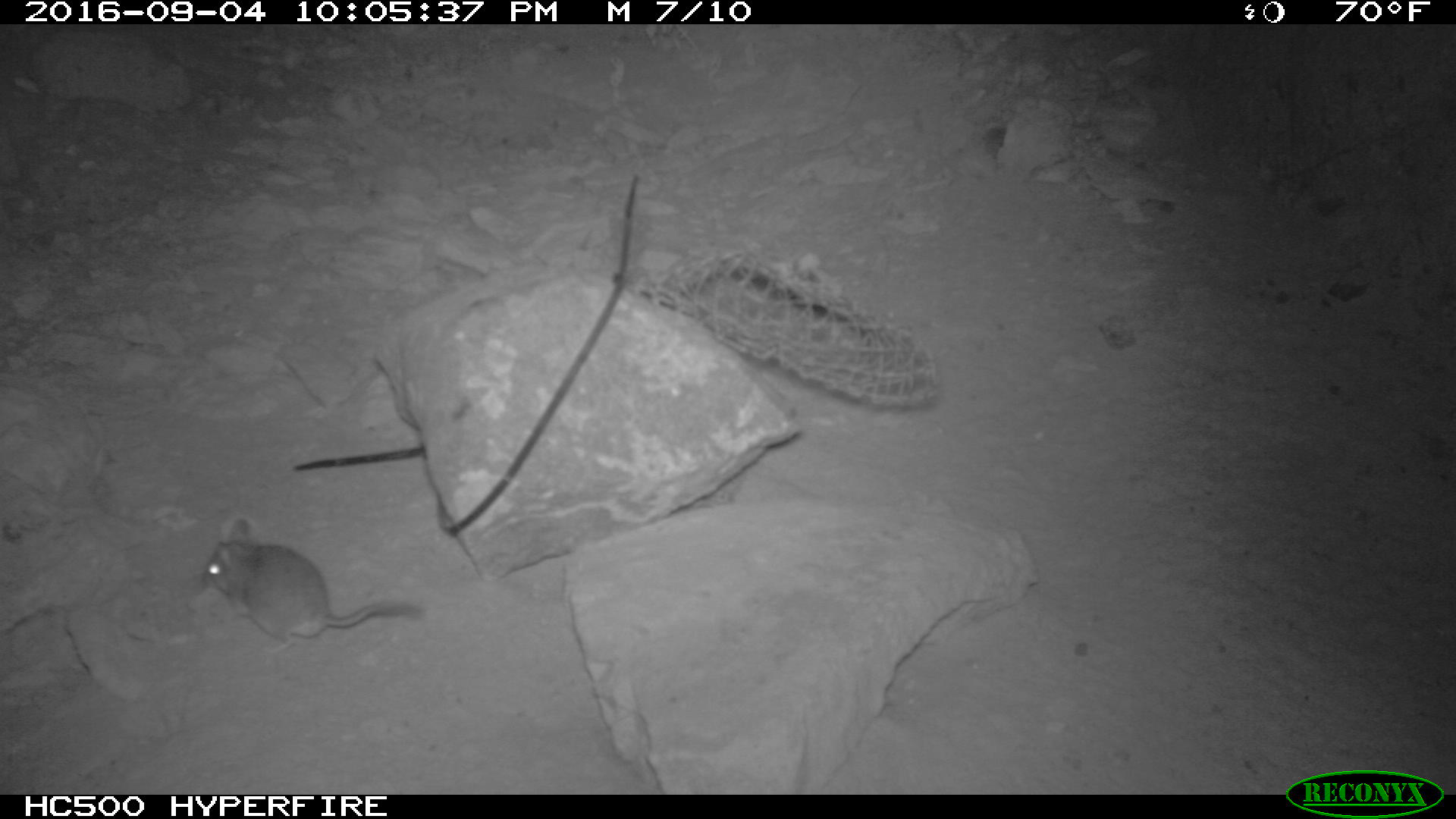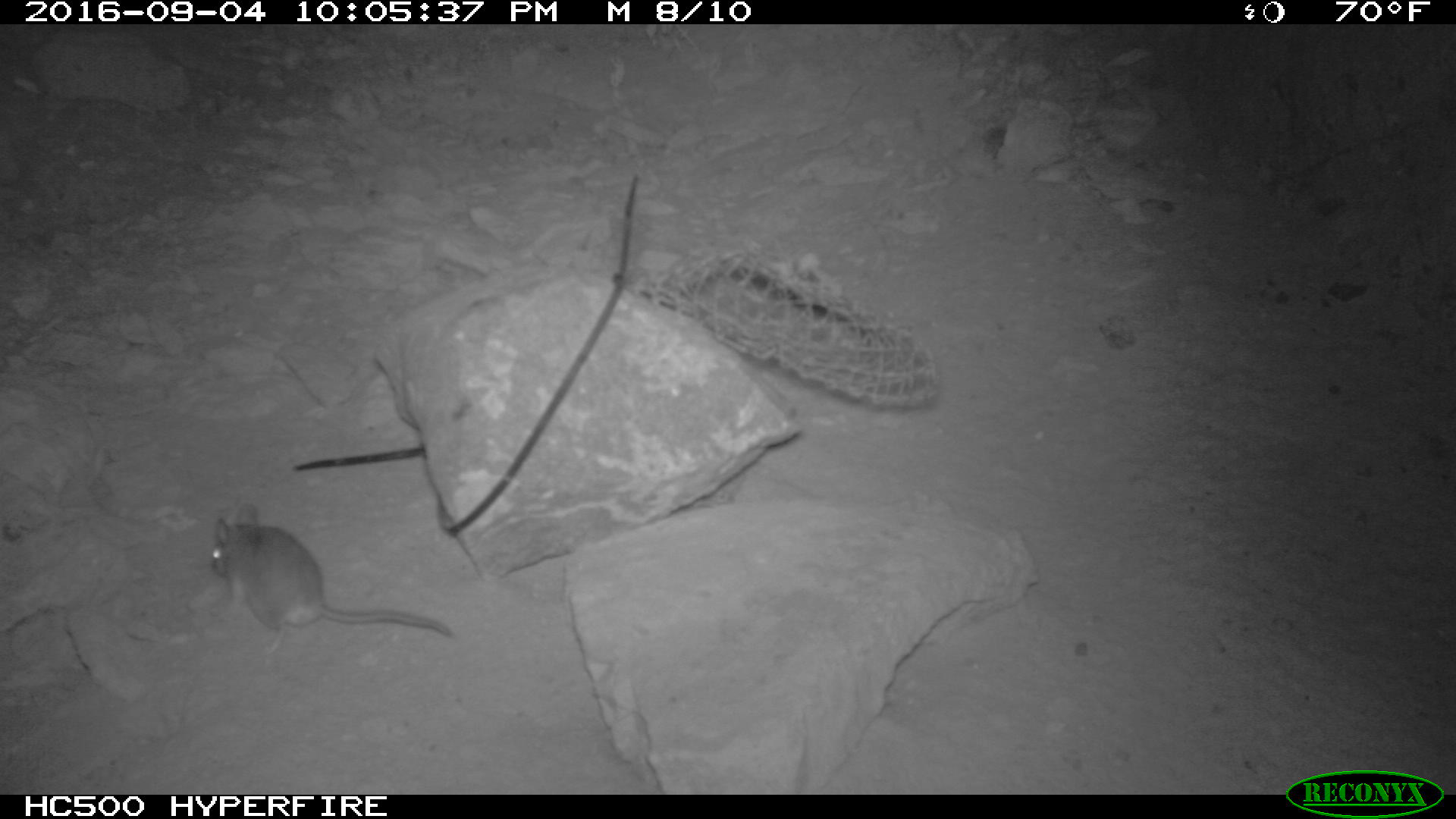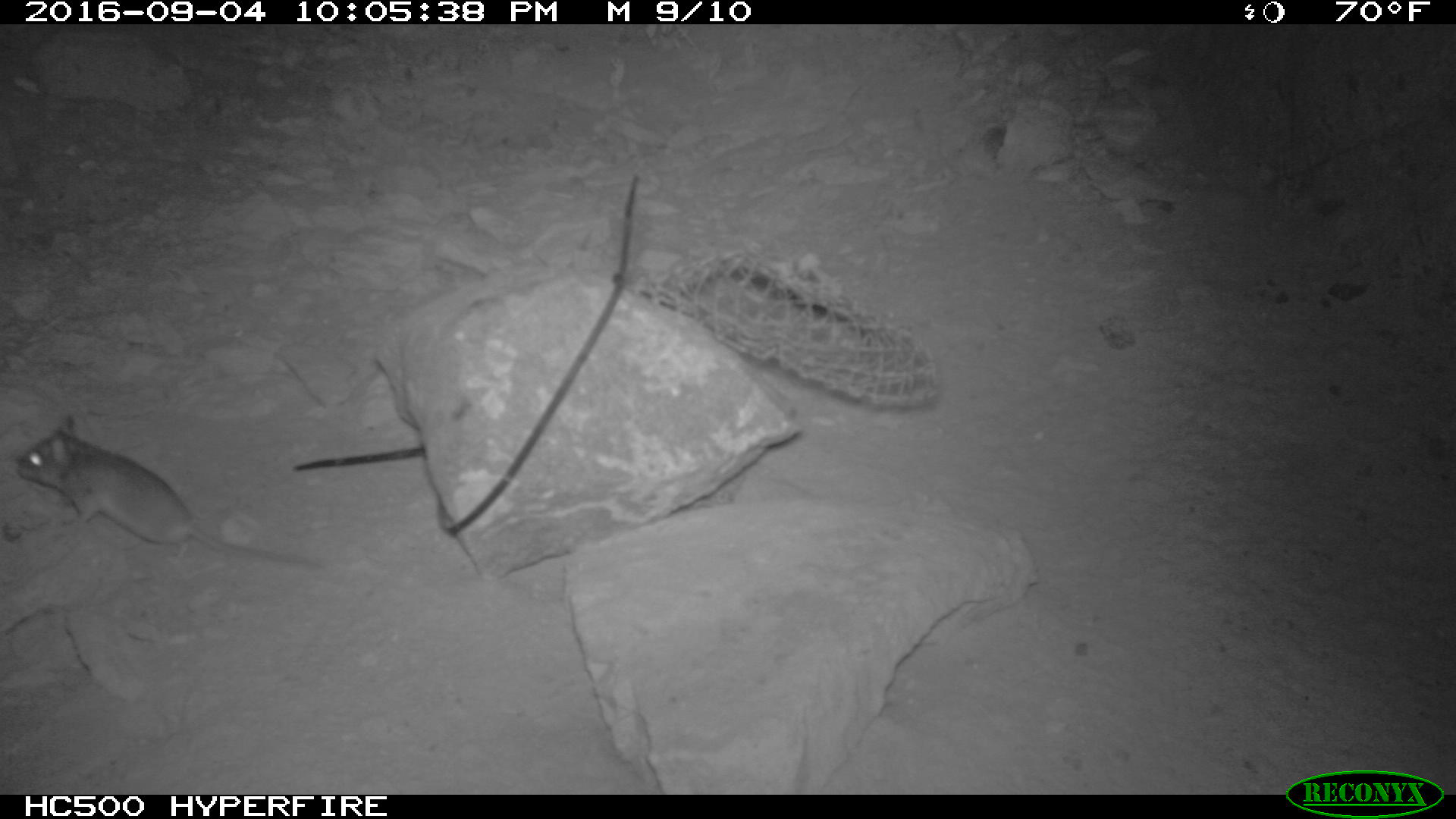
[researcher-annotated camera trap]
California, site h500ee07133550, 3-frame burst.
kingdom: Animalia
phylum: Chordata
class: Mammalia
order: Rodentia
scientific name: Rodentia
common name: rodent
Rodent (Rodentia).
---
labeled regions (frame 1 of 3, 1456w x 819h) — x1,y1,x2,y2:
rodent: 196,516,426,654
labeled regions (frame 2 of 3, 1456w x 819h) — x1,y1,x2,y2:
rodent: 204,500,457,643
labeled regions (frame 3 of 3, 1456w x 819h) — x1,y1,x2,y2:
rodent: 16,415,321,571